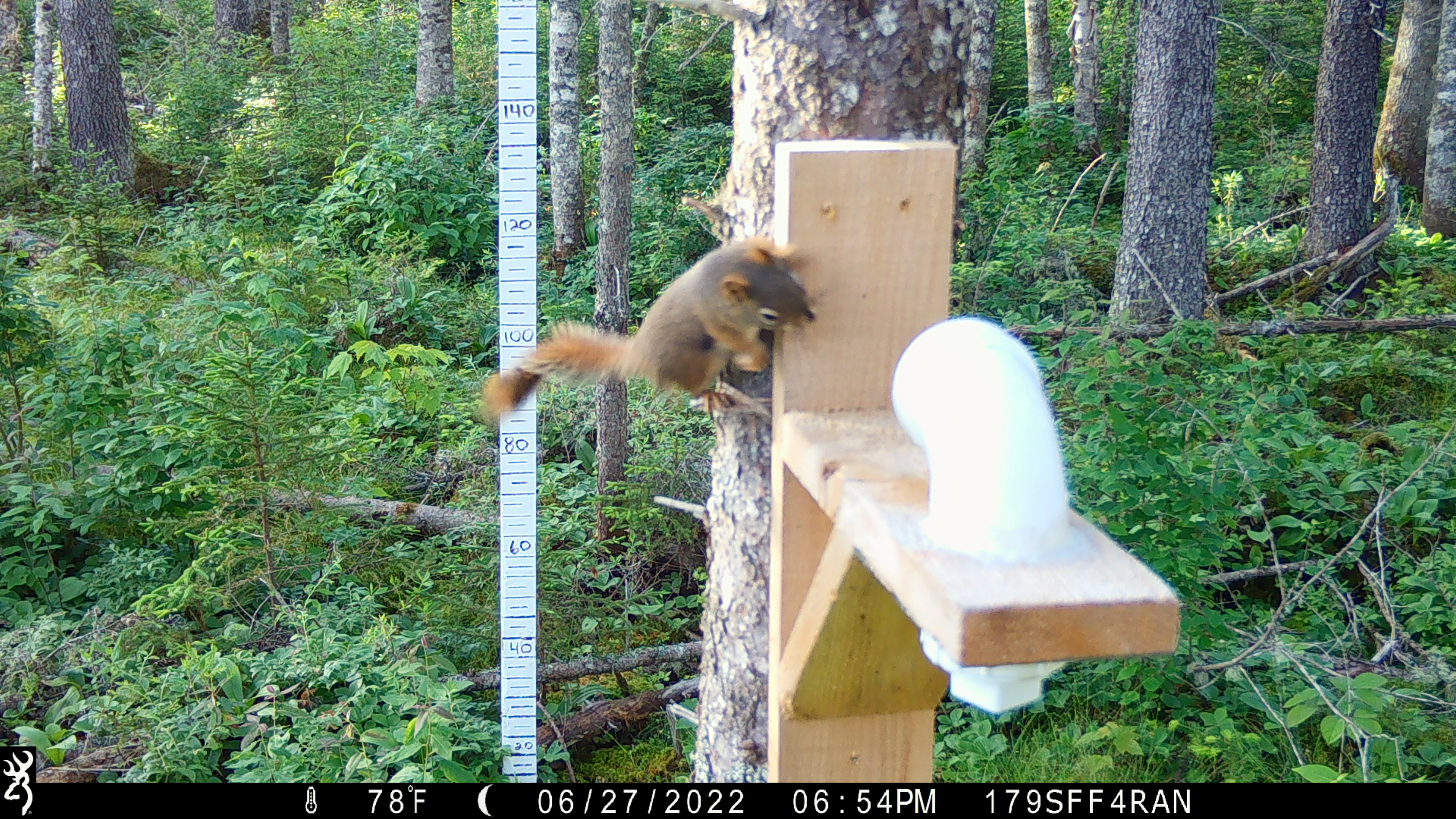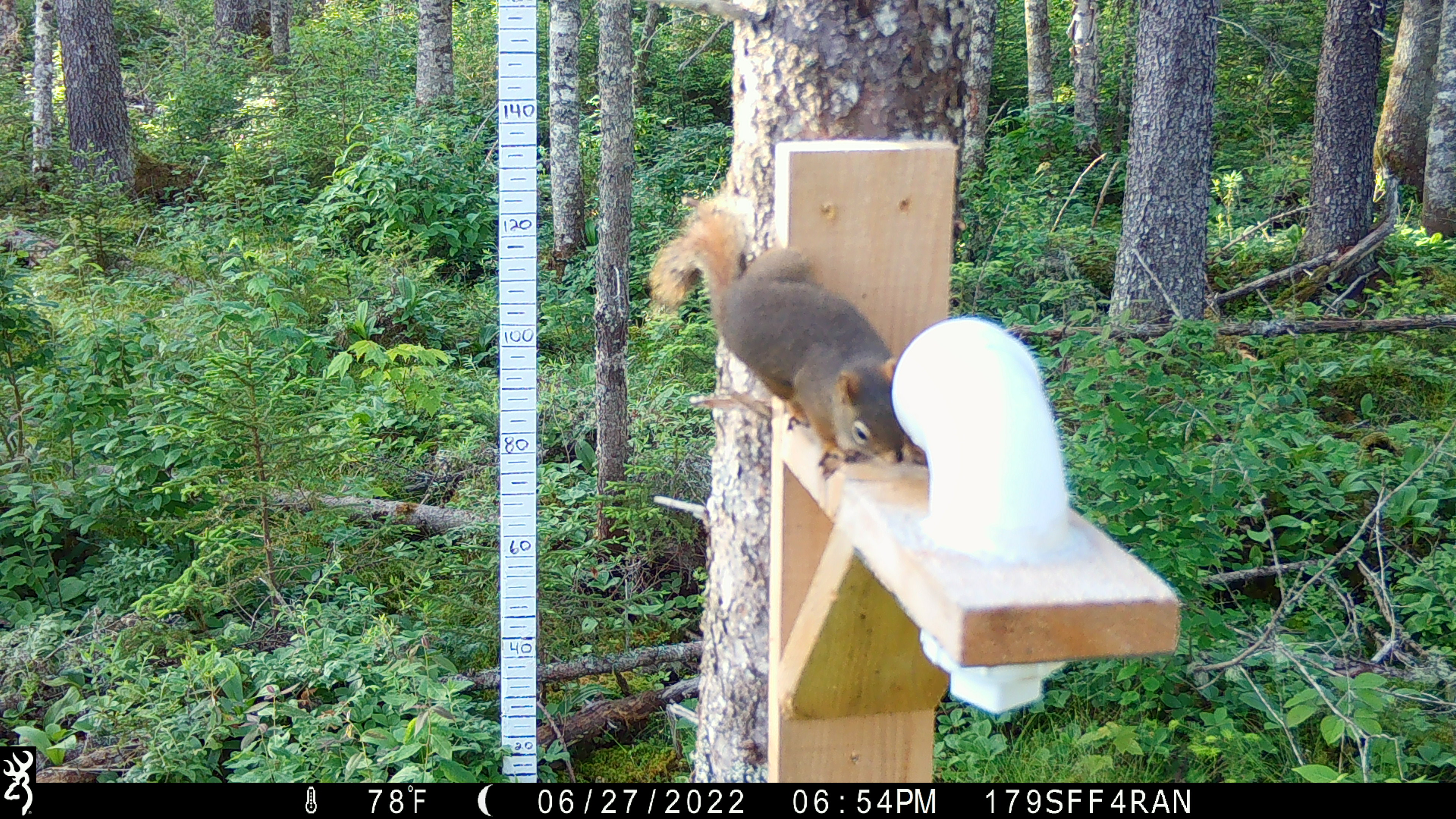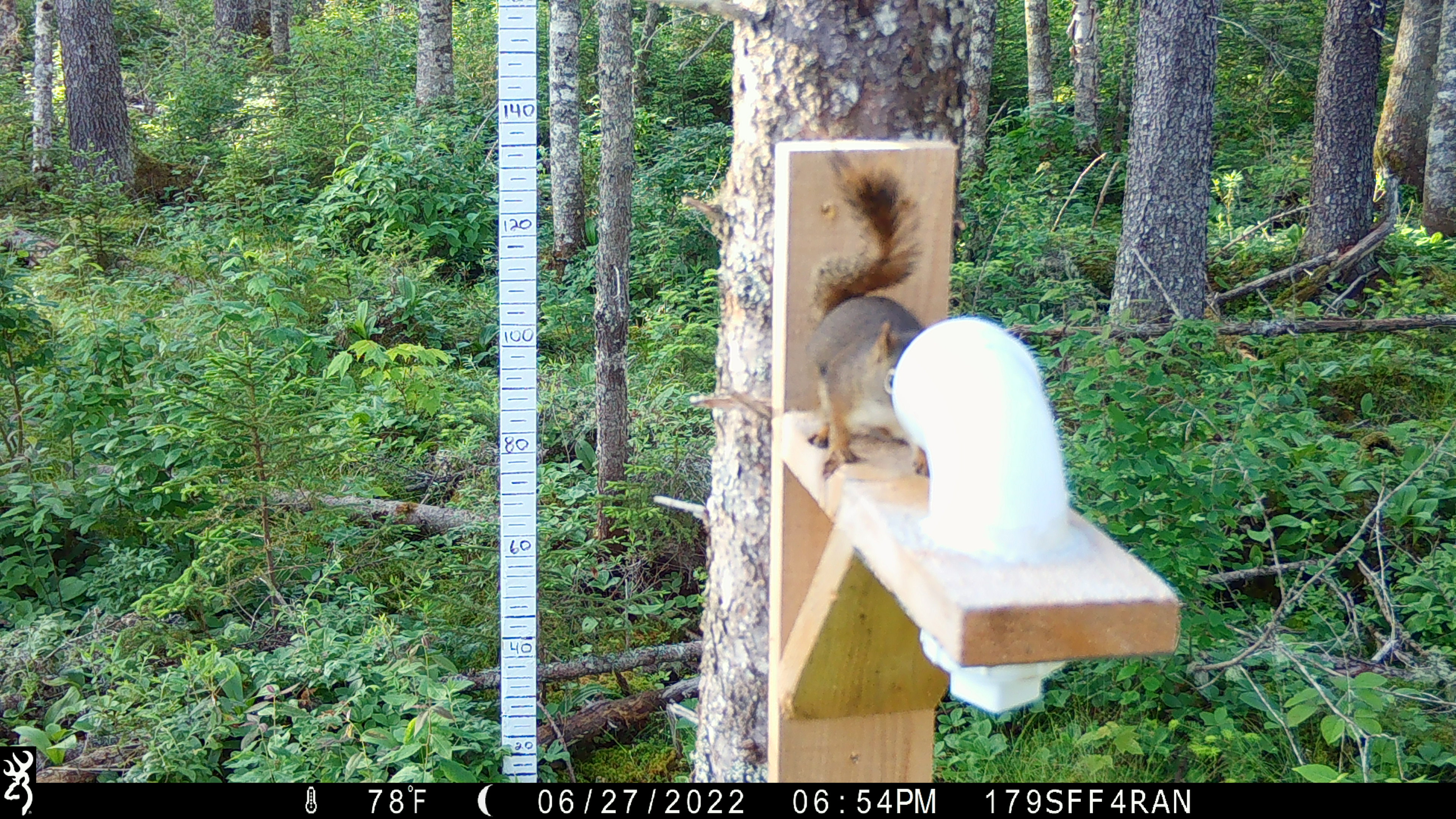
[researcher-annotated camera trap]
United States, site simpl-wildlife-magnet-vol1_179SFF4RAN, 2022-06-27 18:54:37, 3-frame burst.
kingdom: Animalia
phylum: Chordata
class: Mammalia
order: Rodentia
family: Sciuridae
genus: Tamiasciurus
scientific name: Tamiasciurus hudsonicus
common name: red squirrel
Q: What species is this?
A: Red squirrel (Tamiasciurus hudsonicus).